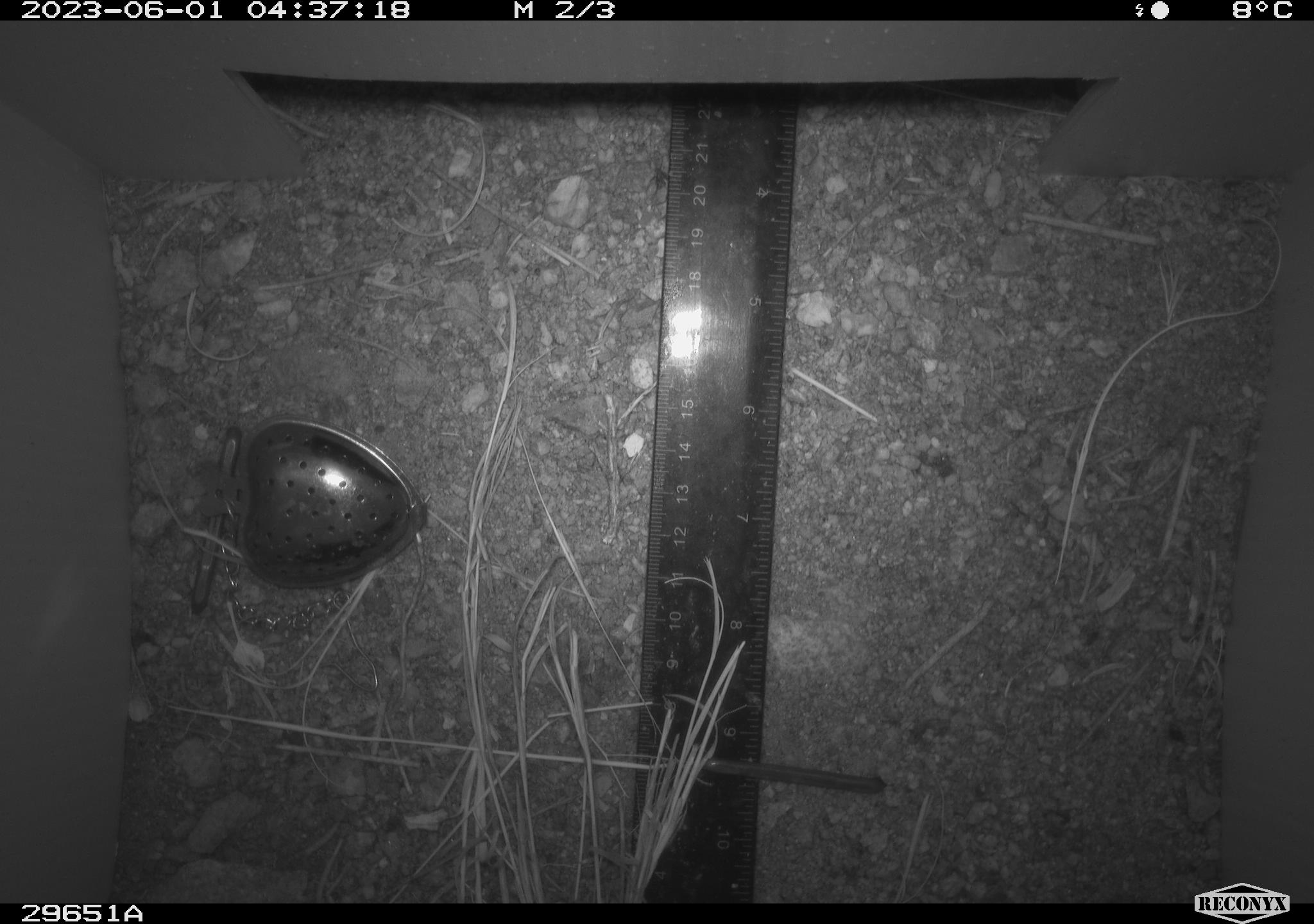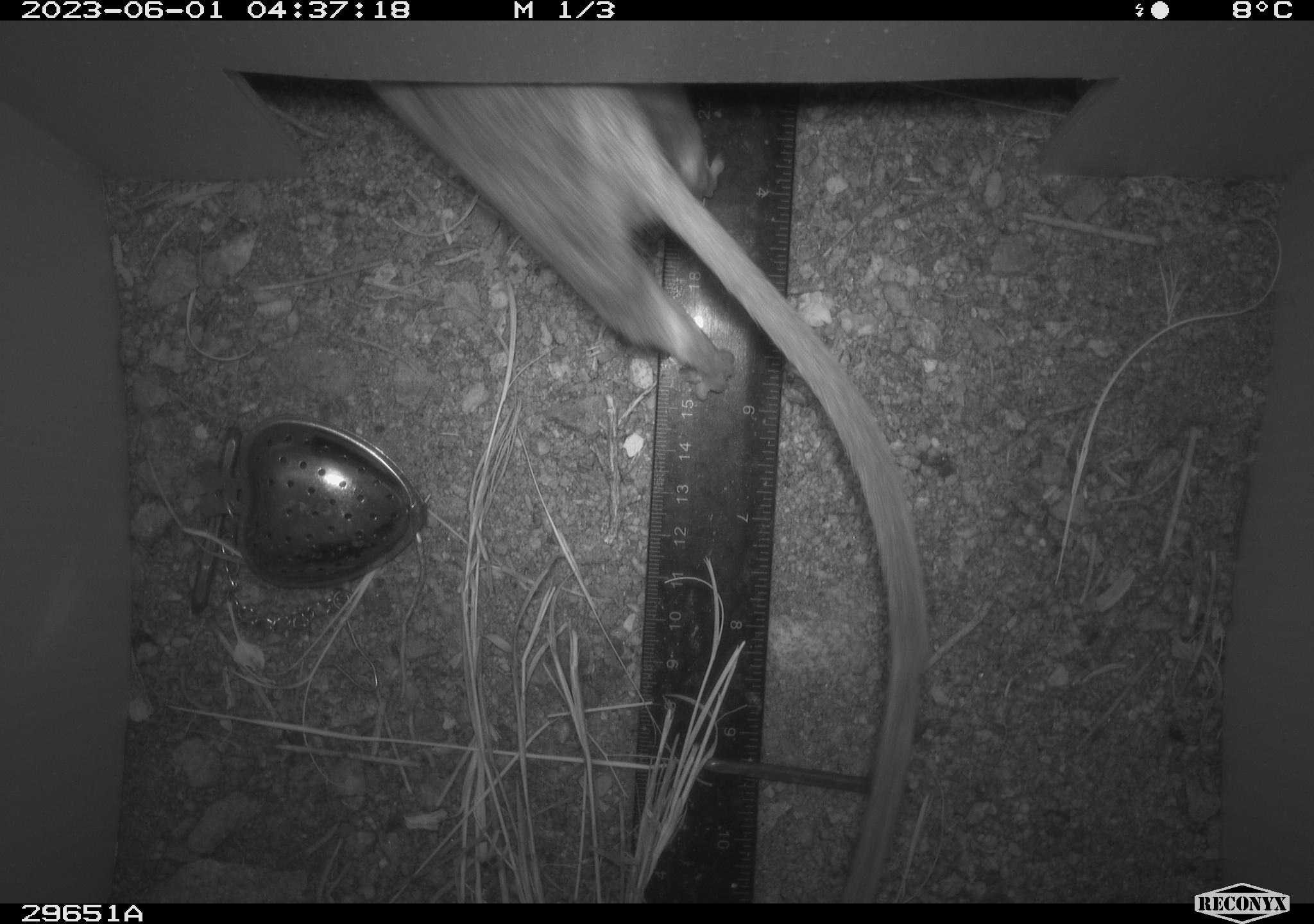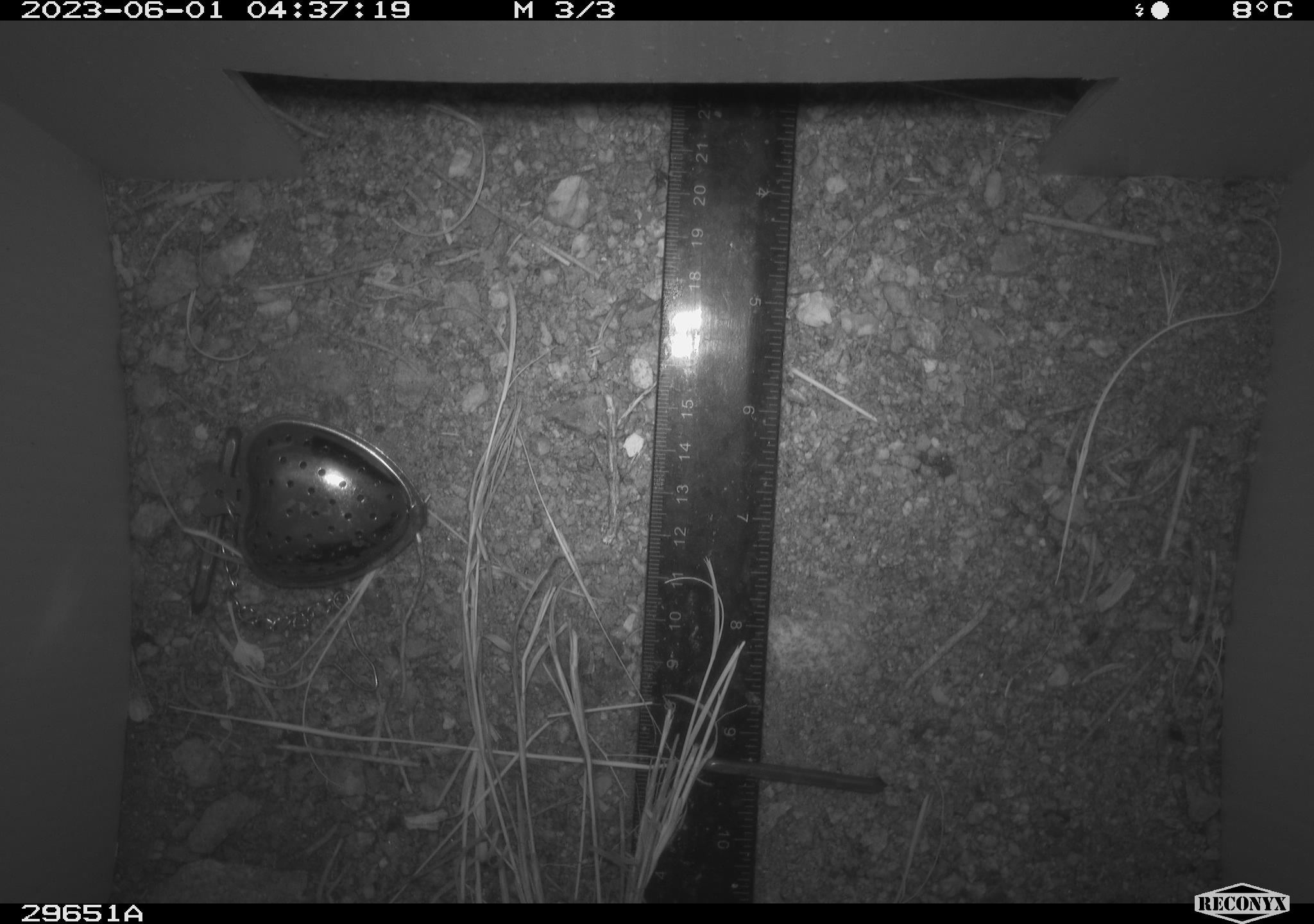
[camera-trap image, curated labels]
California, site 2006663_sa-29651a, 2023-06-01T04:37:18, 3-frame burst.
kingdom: Animalia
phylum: Chordata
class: Mammalia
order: Rodentia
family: Cricetidae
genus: Neotoma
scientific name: Neotoma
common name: pack rat or woodrat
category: neotoma species